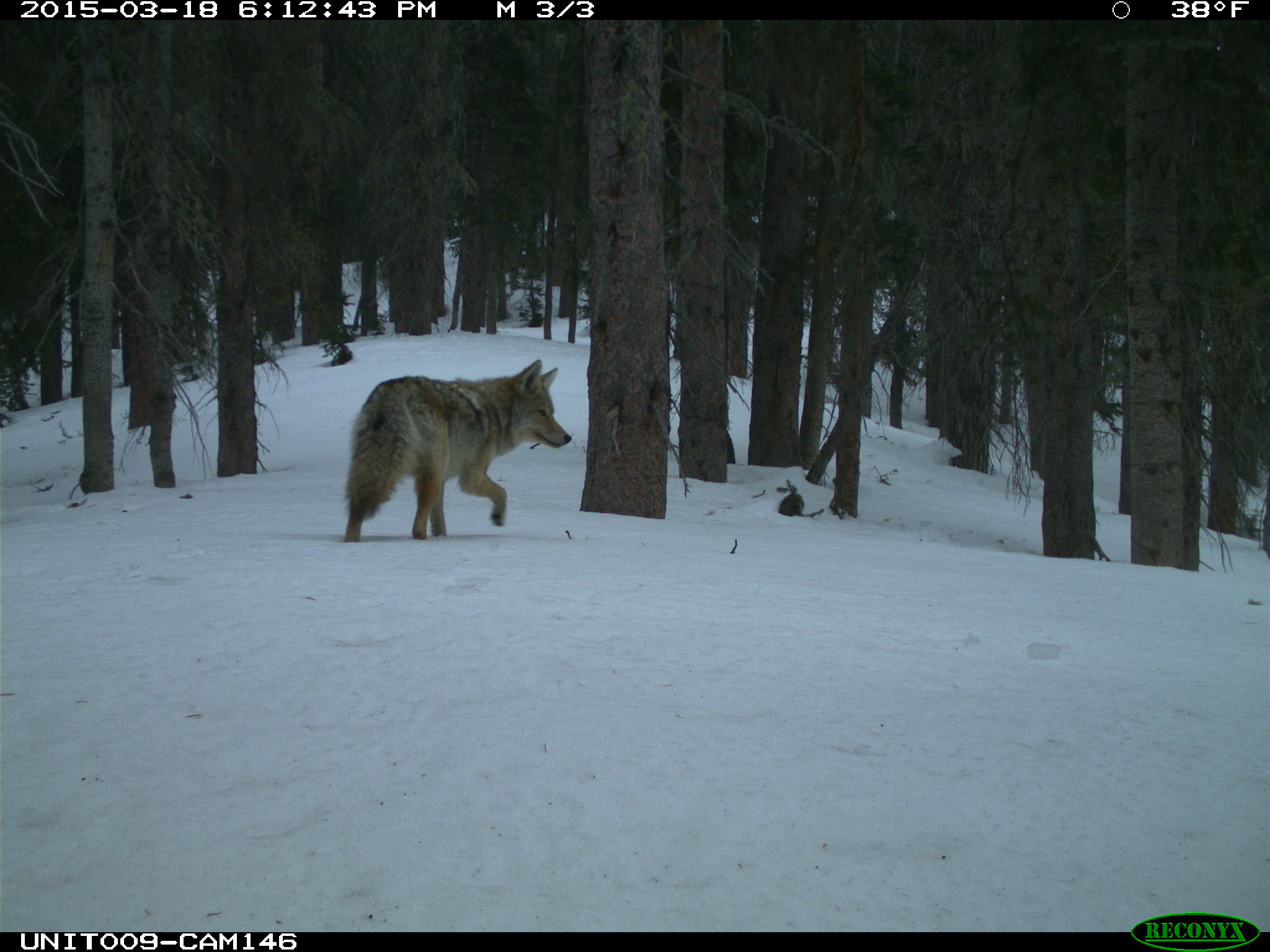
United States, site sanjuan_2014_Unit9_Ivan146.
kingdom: Animalia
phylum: Chordata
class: Mammalia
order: Carnivora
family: Canidae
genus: Canis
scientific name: Canis latrans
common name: coyote